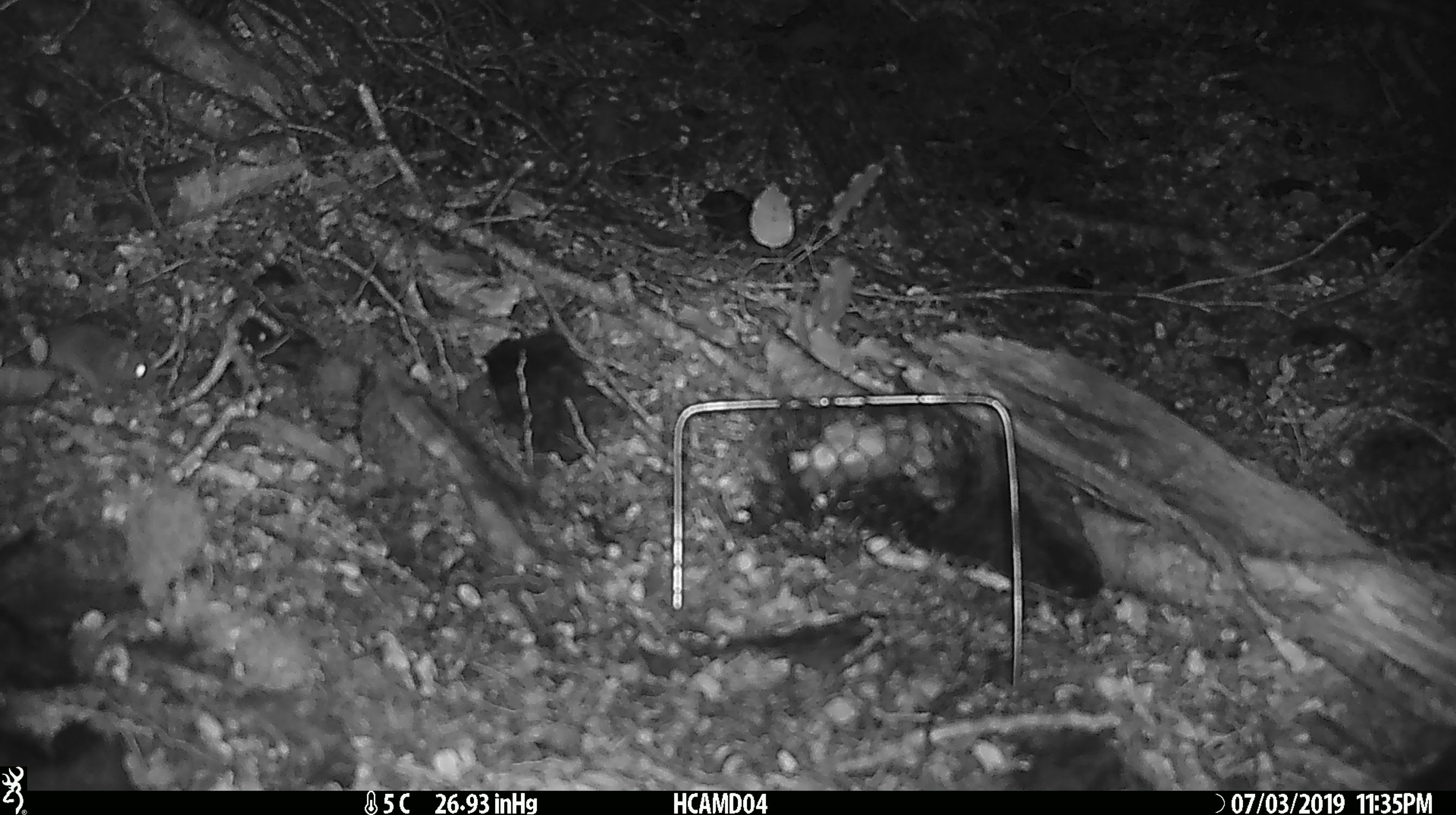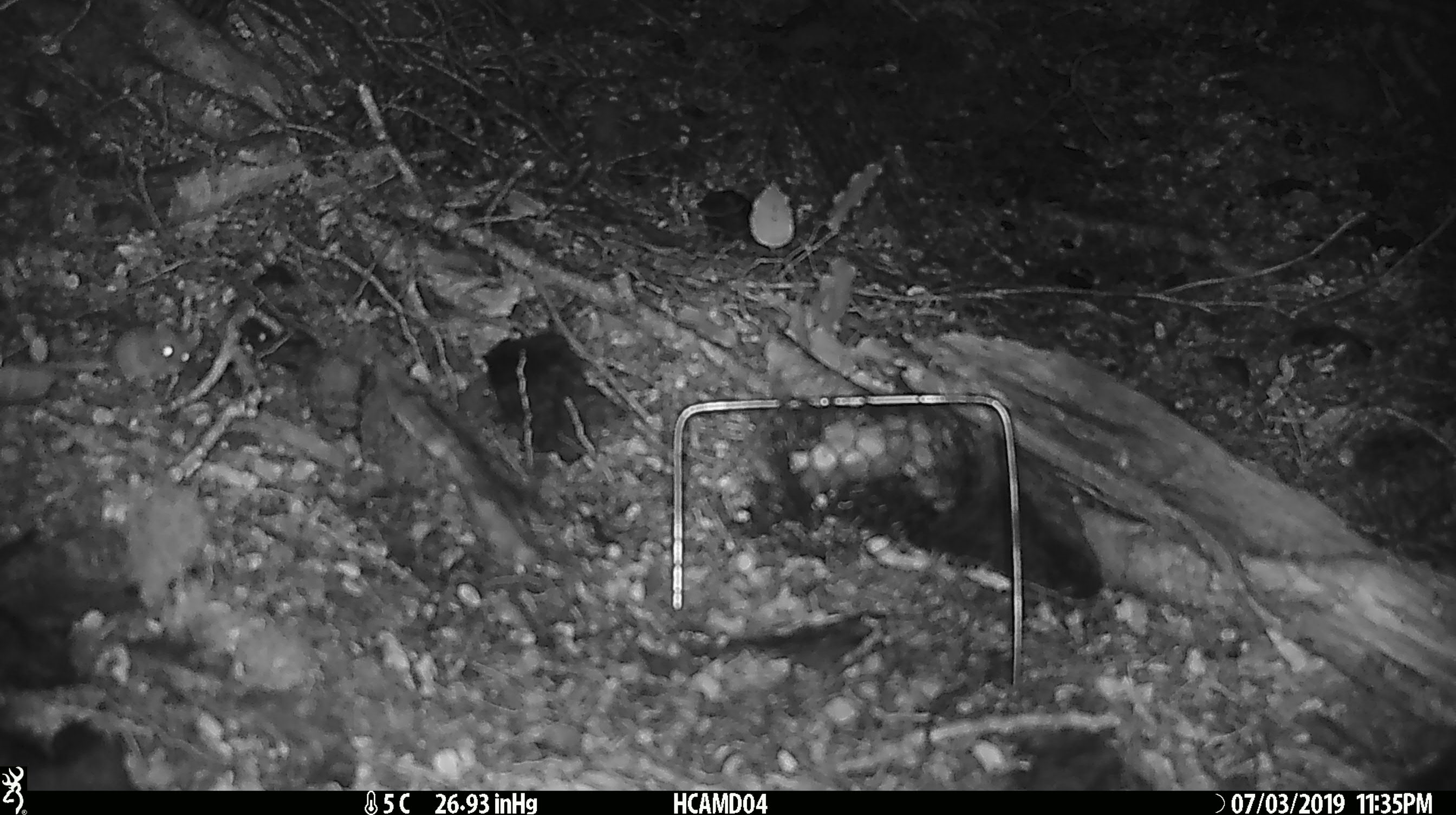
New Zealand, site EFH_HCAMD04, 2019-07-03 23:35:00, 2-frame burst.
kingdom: Animalia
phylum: Chordata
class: Mammalia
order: Rodentia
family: Muridae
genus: Mus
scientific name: Mus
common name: mouse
Mouse (Mus).